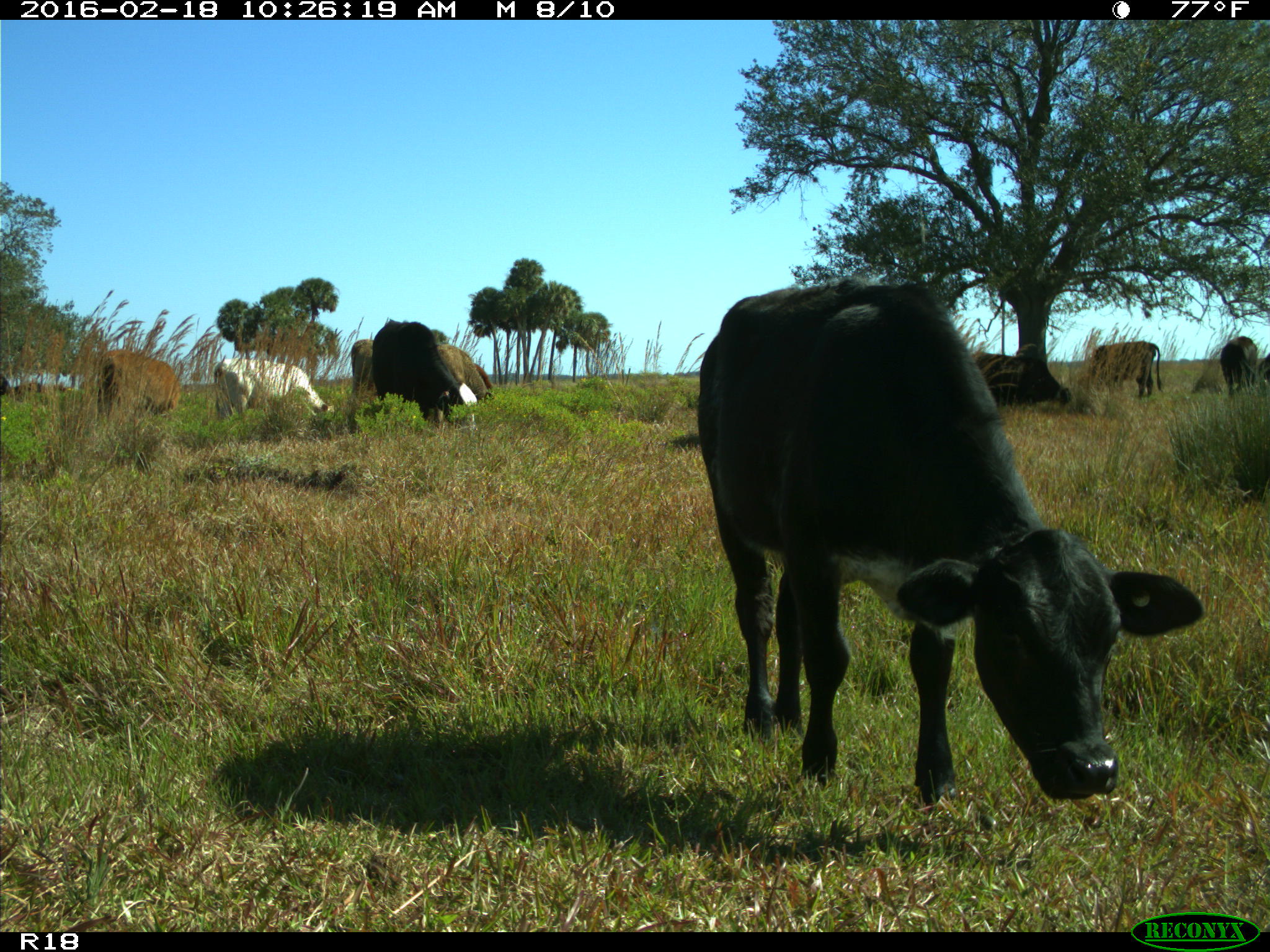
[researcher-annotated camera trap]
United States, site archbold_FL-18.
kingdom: Animalia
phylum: Chordata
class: Mammalia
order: Artiodactyla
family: Bovidae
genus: Bos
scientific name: Bos taurus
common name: domestic cow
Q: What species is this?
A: Bos taurus (domestic cow).